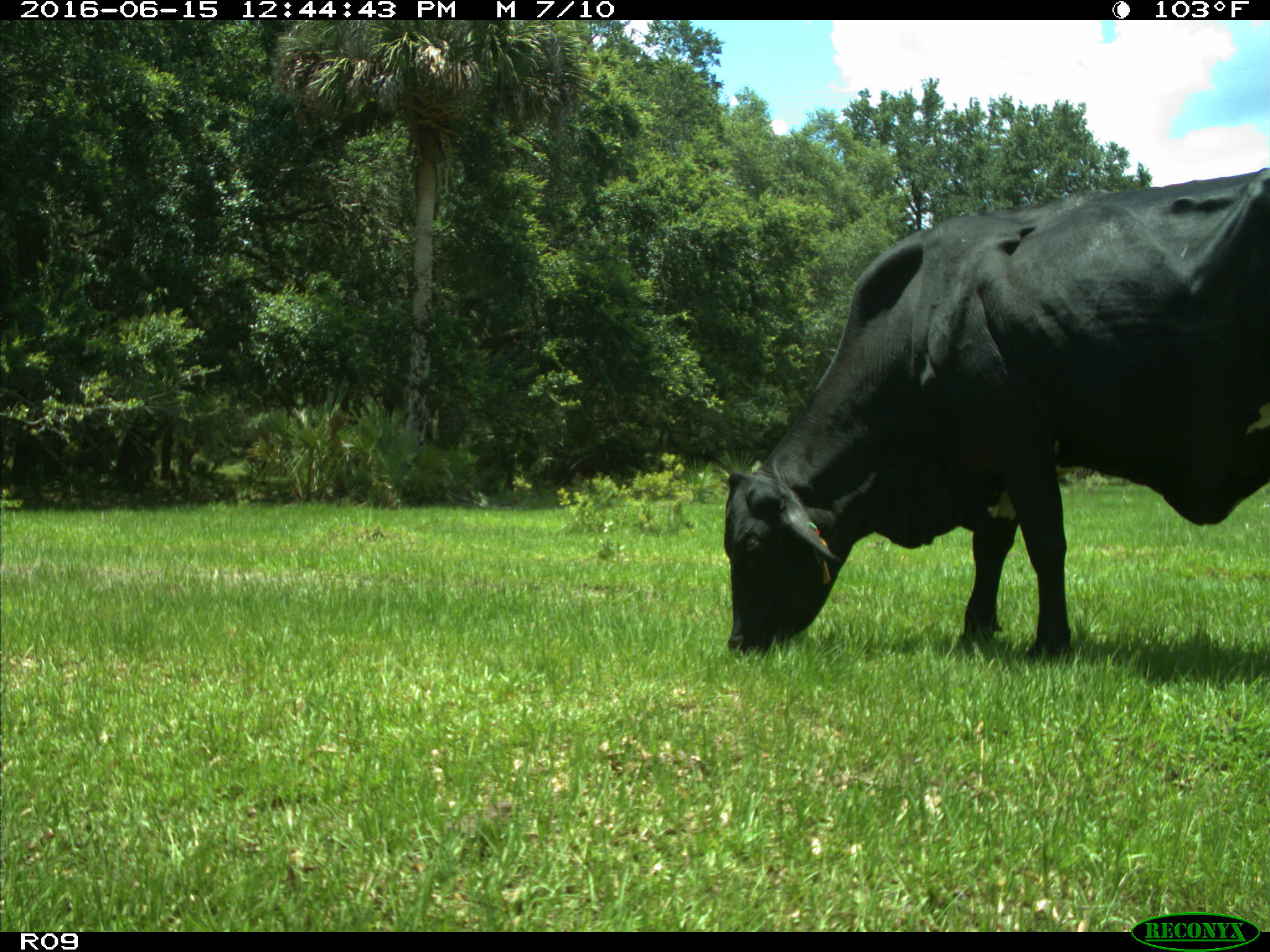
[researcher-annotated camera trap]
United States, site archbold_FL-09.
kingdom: Animalia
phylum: Chordata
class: Mammalia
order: Artiodactyla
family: Bovidae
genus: Bos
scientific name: Bos taurus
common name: domestic cow